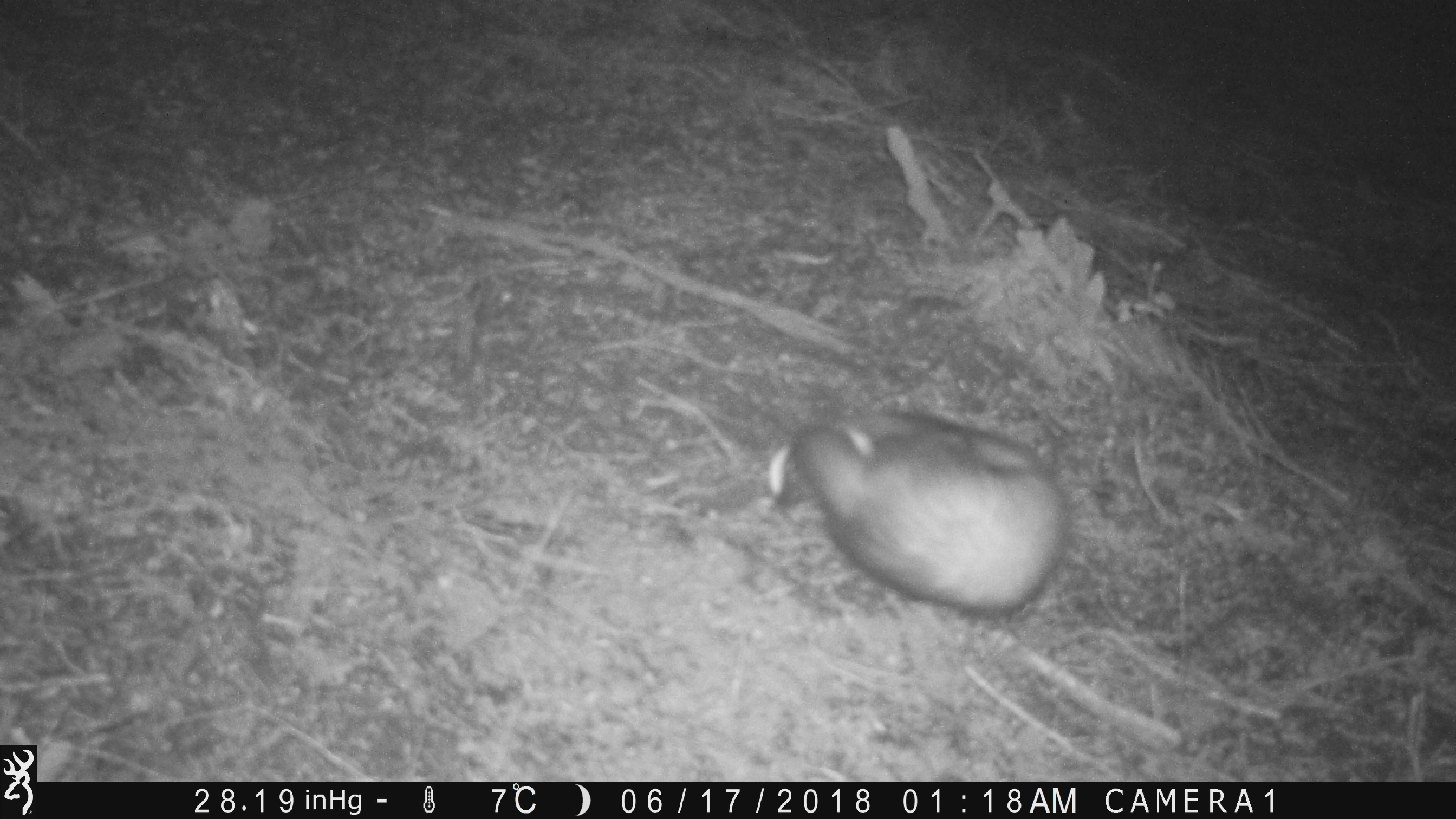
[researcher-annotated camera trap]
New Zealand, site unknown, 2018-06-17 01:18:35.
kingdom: Animalia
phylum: Chordata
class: Mammalia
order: Carnivora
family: Mustelidae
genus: Mustela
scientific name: Mustela furo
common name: ferret